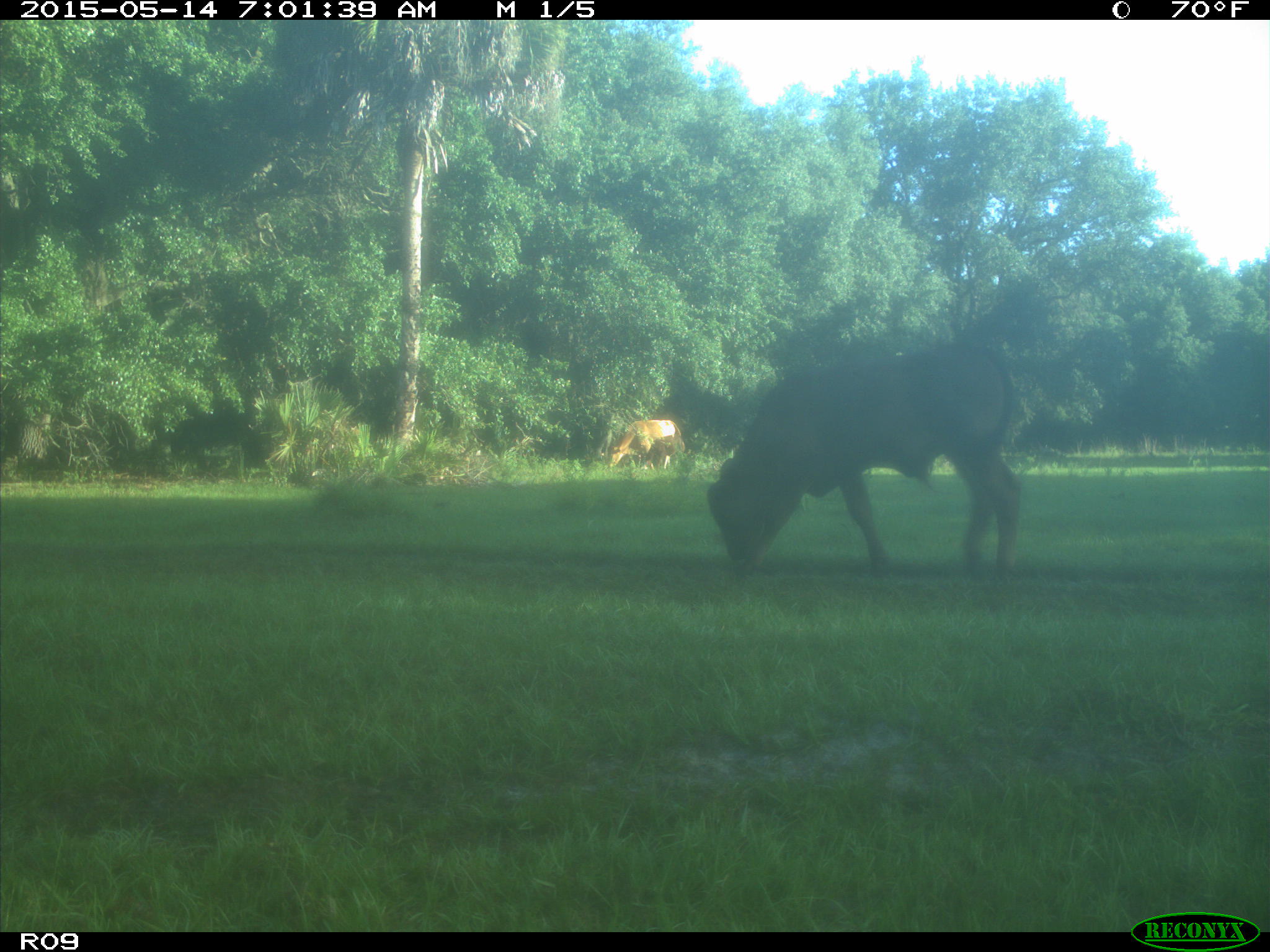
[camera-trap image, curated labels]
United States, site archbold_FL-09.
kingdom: Animalia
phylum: Chordata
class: Mammalia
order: Artiodactyla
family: Bovidae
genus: Bos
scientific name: Bos taurus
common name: domestic cow